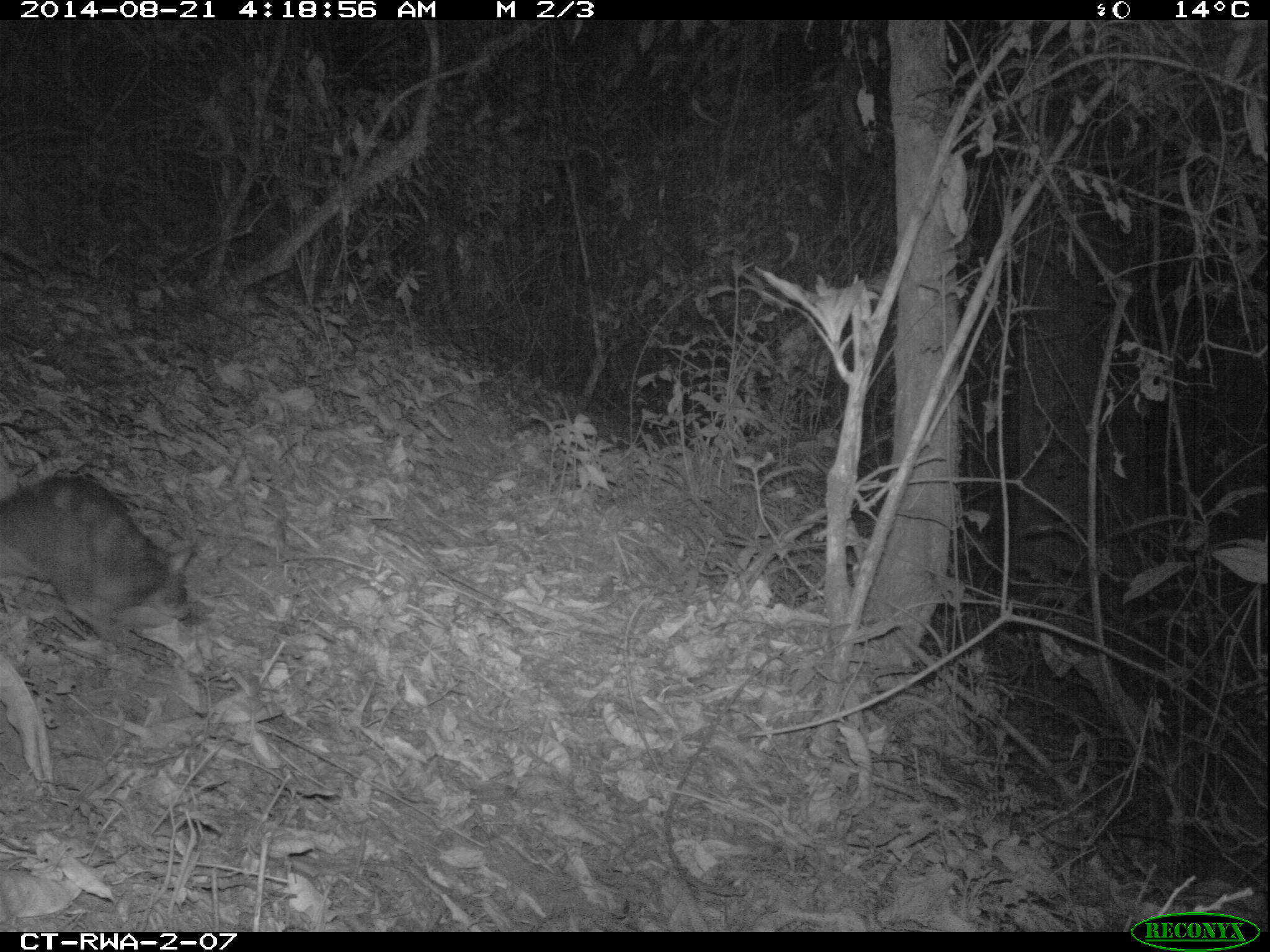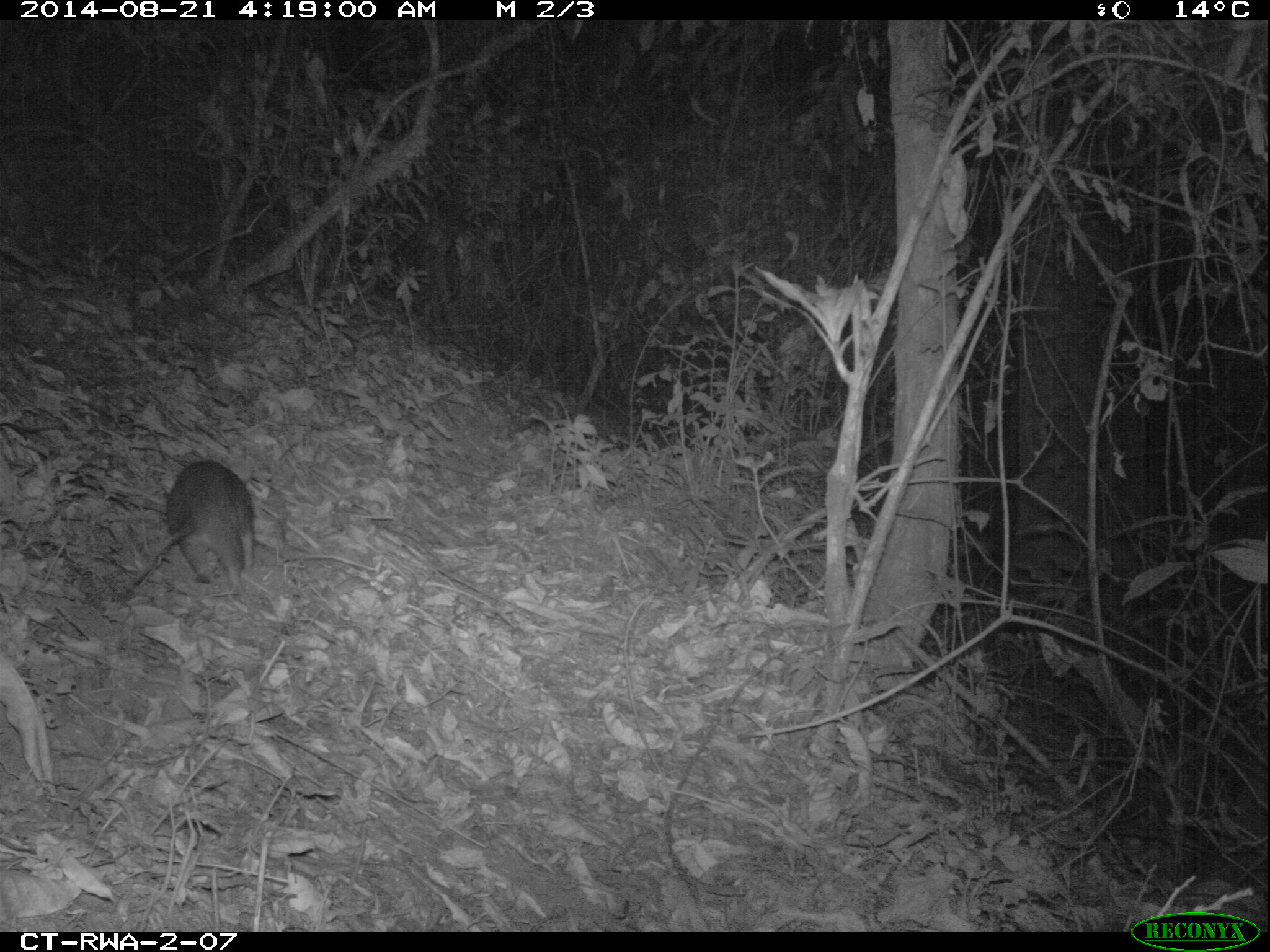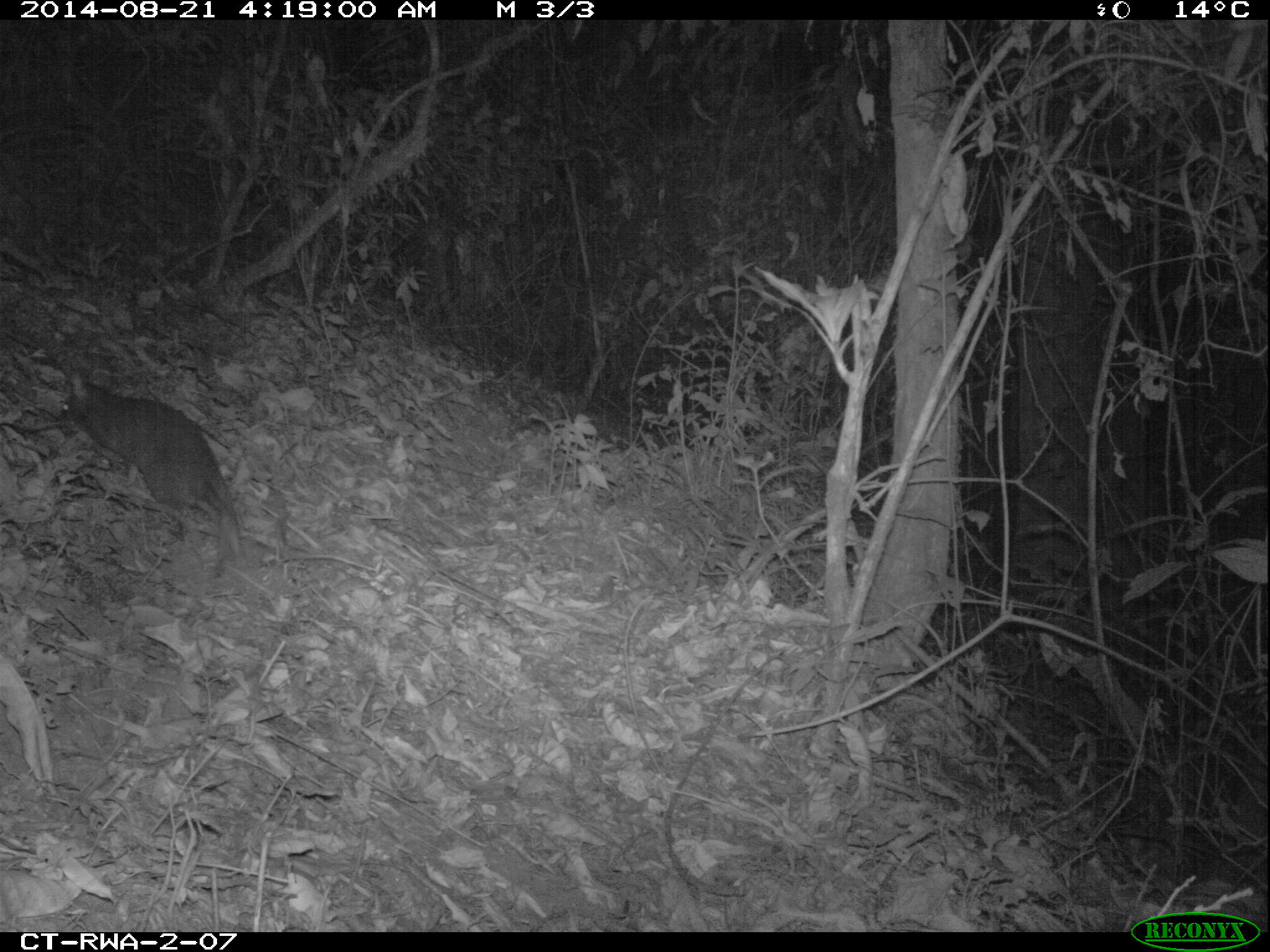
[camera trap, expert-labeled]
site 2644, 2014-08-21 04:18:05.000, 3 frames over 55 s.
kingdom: Animalia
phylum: Chordata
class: Mammalia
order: Rodentia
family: Nesomyidae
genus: Cricetomys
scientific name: Cricetomys gambianus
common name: african giant pouched rat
Cricetomys gambianus (african giant pouched rat), count 1.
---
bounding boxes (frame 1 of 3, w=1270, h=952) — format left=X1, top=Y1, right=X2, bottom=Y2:
cricetomys gambianus: left=0, top=472, right=198, bottom=646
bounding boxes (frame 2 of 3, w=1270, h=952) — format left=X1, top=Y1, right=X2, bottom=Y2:
cricetomys gambianus: left=127, top=457, right=256, bottom=588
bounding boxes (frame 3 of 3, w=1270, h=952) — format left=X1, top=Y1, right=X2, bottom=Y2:
cricetomys gambianus: left=61, top=365, right=252, bottom=573